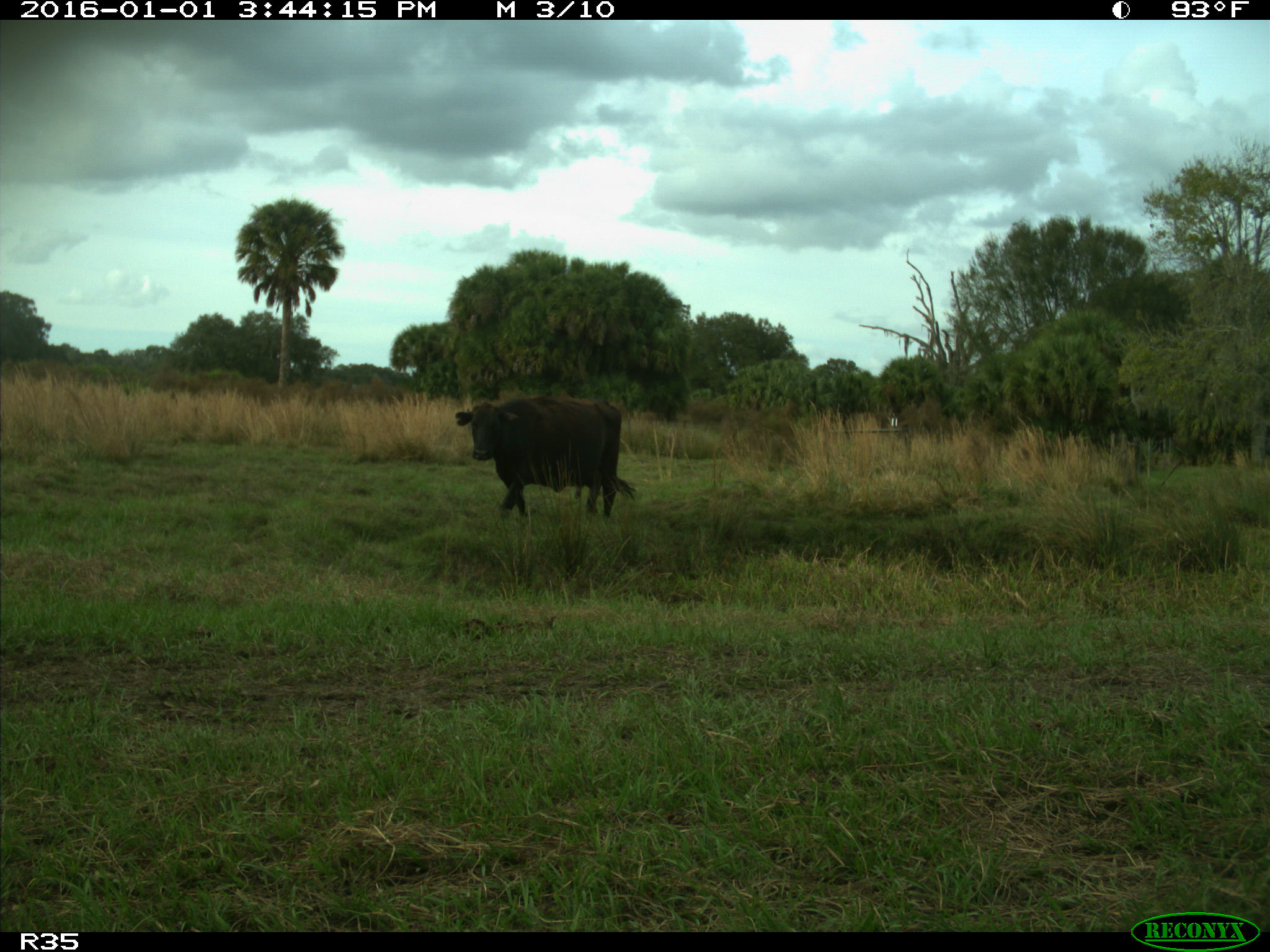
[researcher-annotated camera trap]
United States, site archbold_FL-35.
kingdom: Animalia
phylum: Chordata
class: Mammalia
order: Artiodactyla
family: Bovidae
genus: Bos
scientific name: Bos taurus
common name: domestic cow